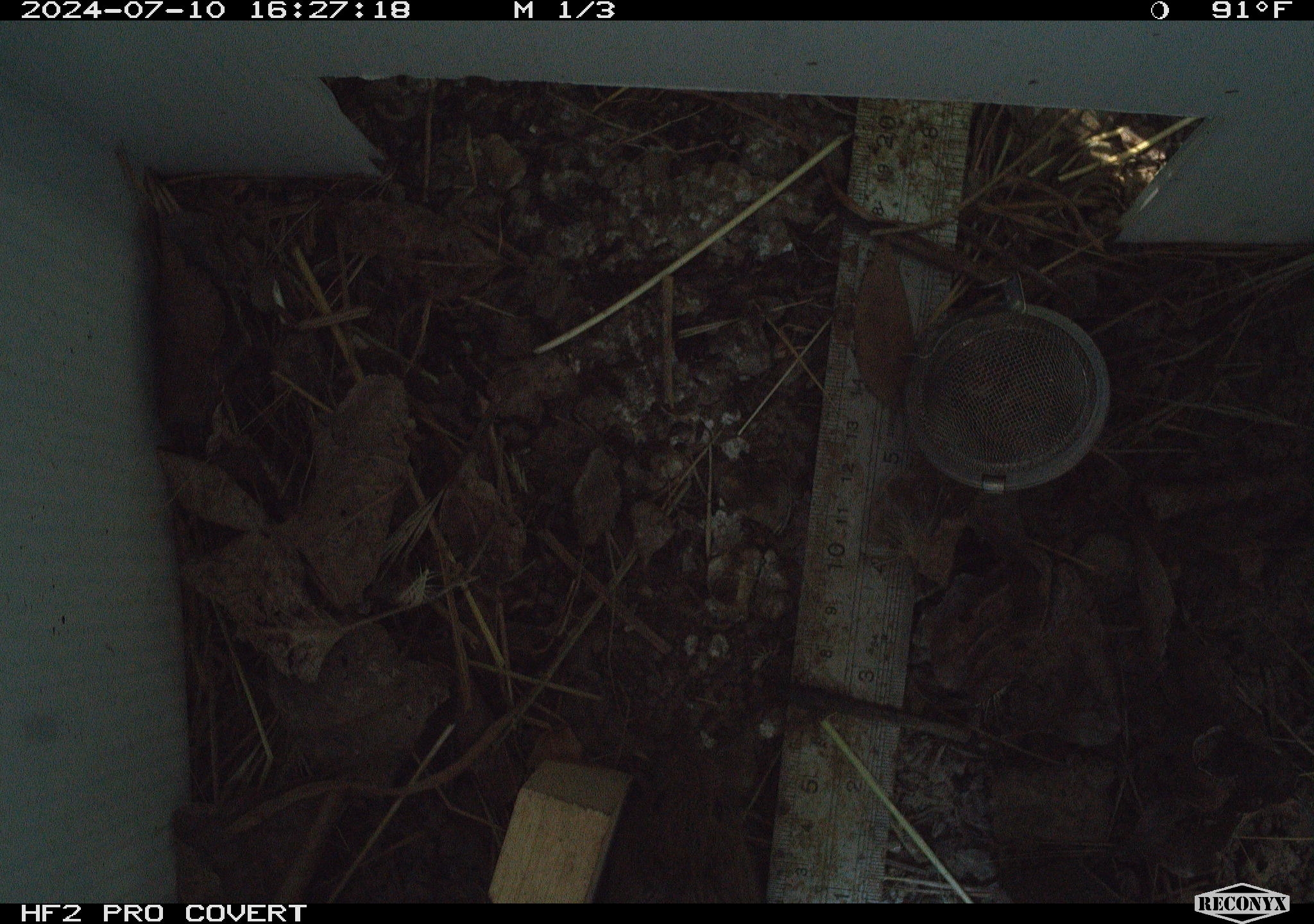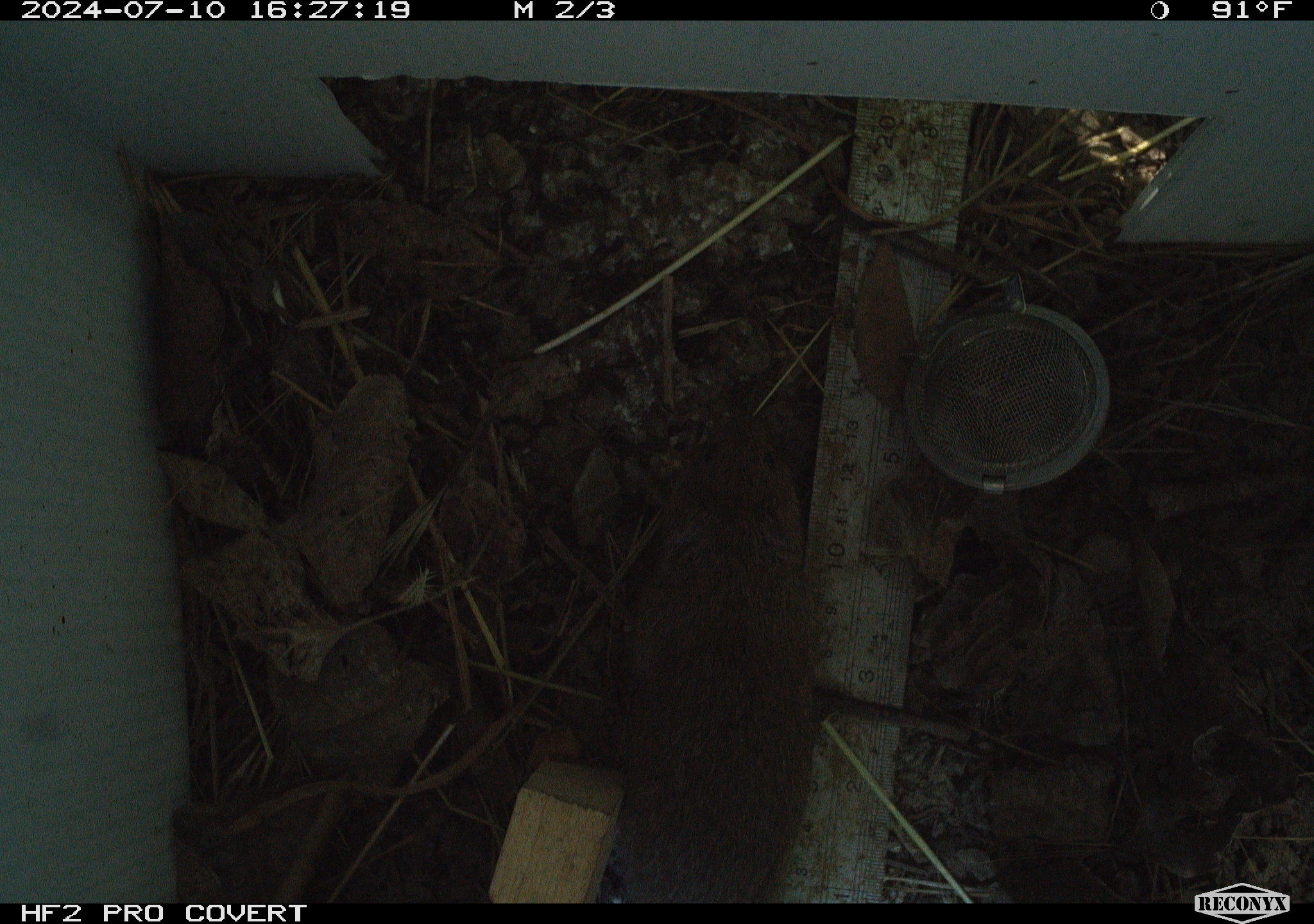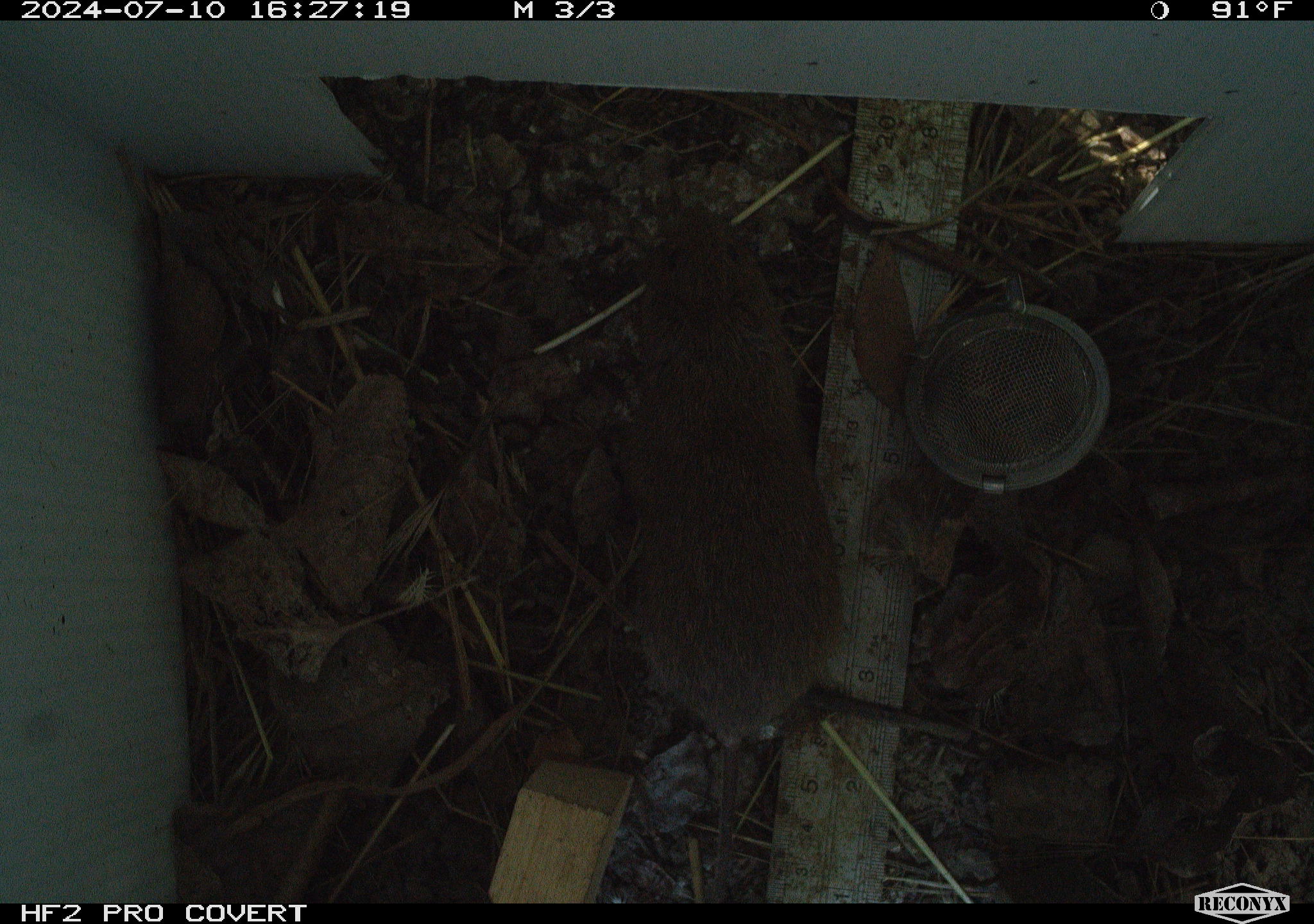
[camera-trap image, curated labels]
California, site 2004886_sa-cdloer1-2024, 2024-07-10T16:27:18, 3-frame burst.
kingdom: Animalia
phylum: Chordata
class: Mammalia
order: Rodentia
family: Cricetidae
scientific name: Arvicolinae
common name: voles, lemmings, and muskrats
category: arvicolinae subfamily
Arvicolinae subfamily (voles, lemmings, and muskrats) (Arvicolinae).